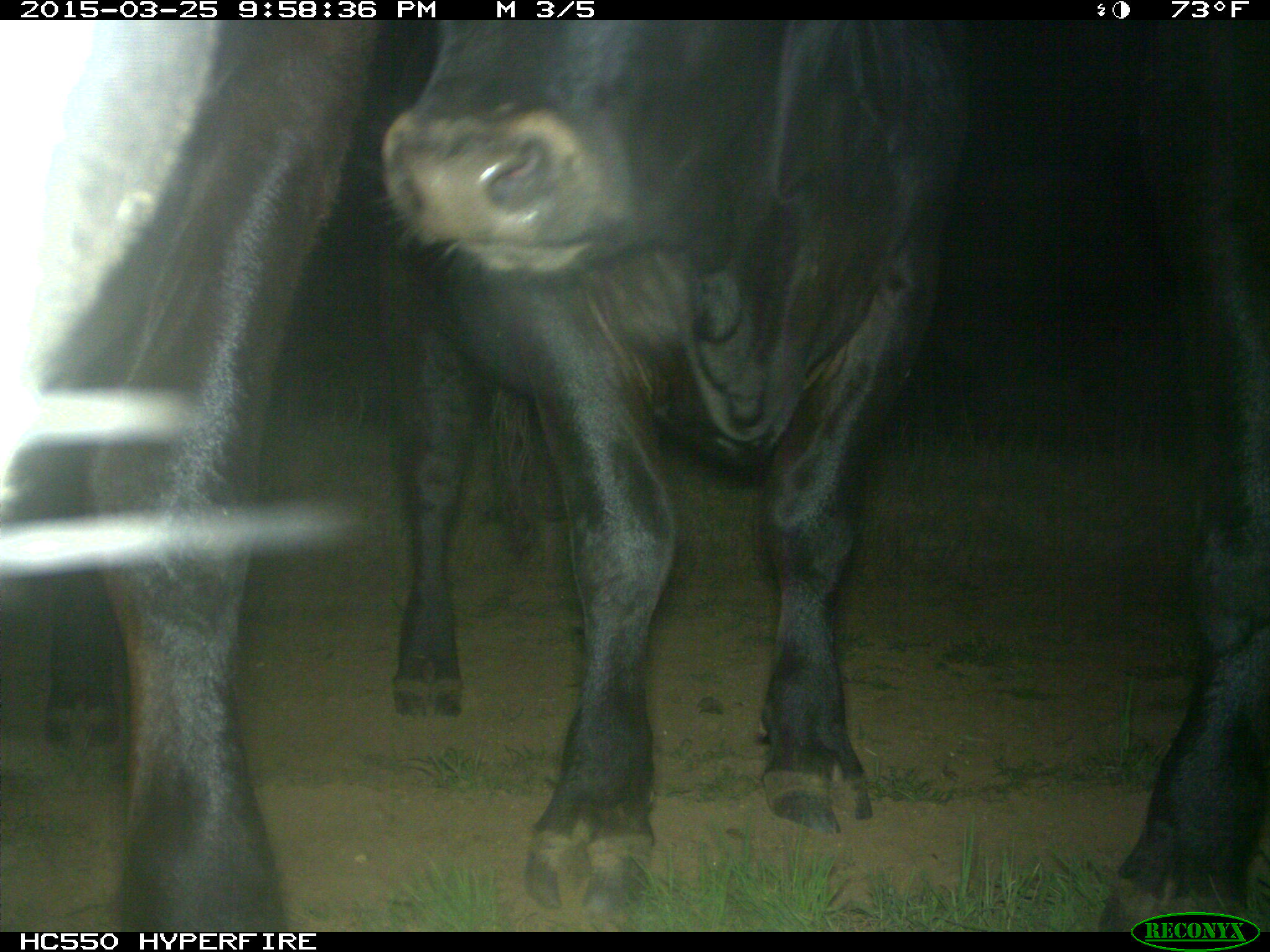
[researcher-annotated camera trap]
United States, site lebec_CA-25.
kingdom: Animalia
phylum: Chordata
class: Mammalia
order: Artiodactyla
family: Bovidae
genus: Bos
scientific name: Bos taurus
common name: domestic cow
Bos taurus (domestic cow).